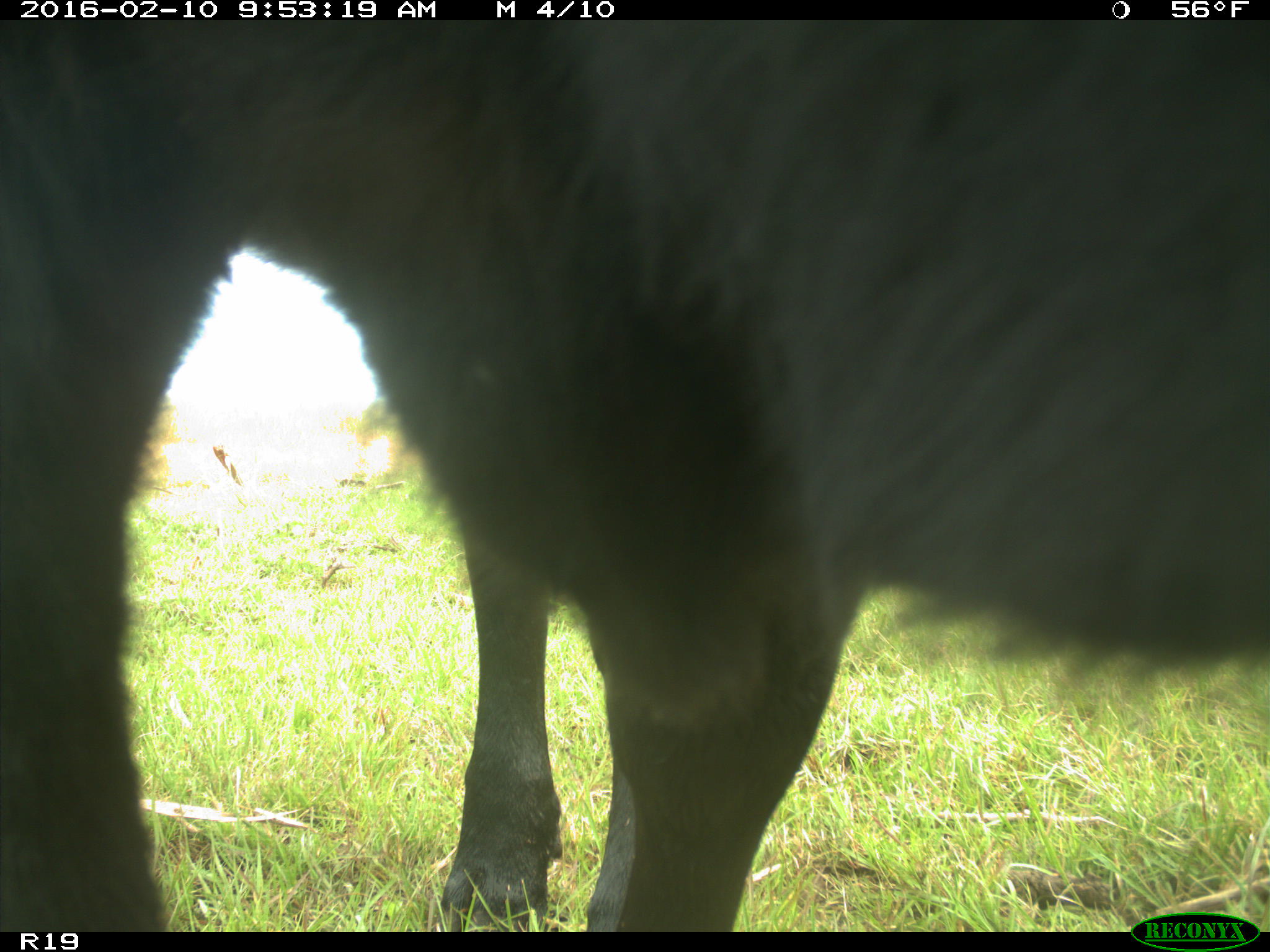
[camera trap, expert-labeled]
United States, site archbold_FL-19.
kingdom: Animalia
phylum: Chordata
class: Mammalia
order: Artiodactyla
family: Bovidae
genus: Bos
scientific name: Bos taurus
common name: domestic cow